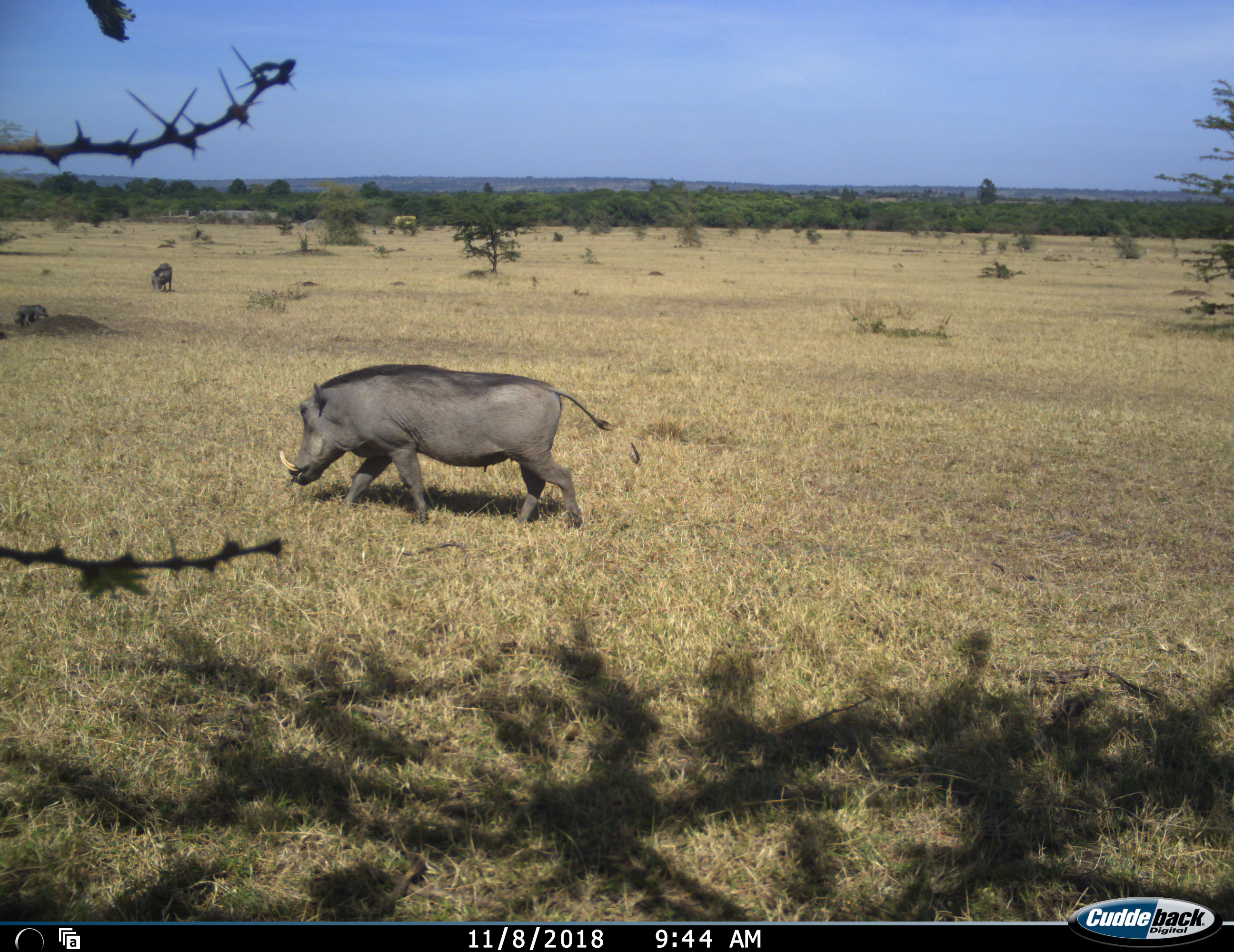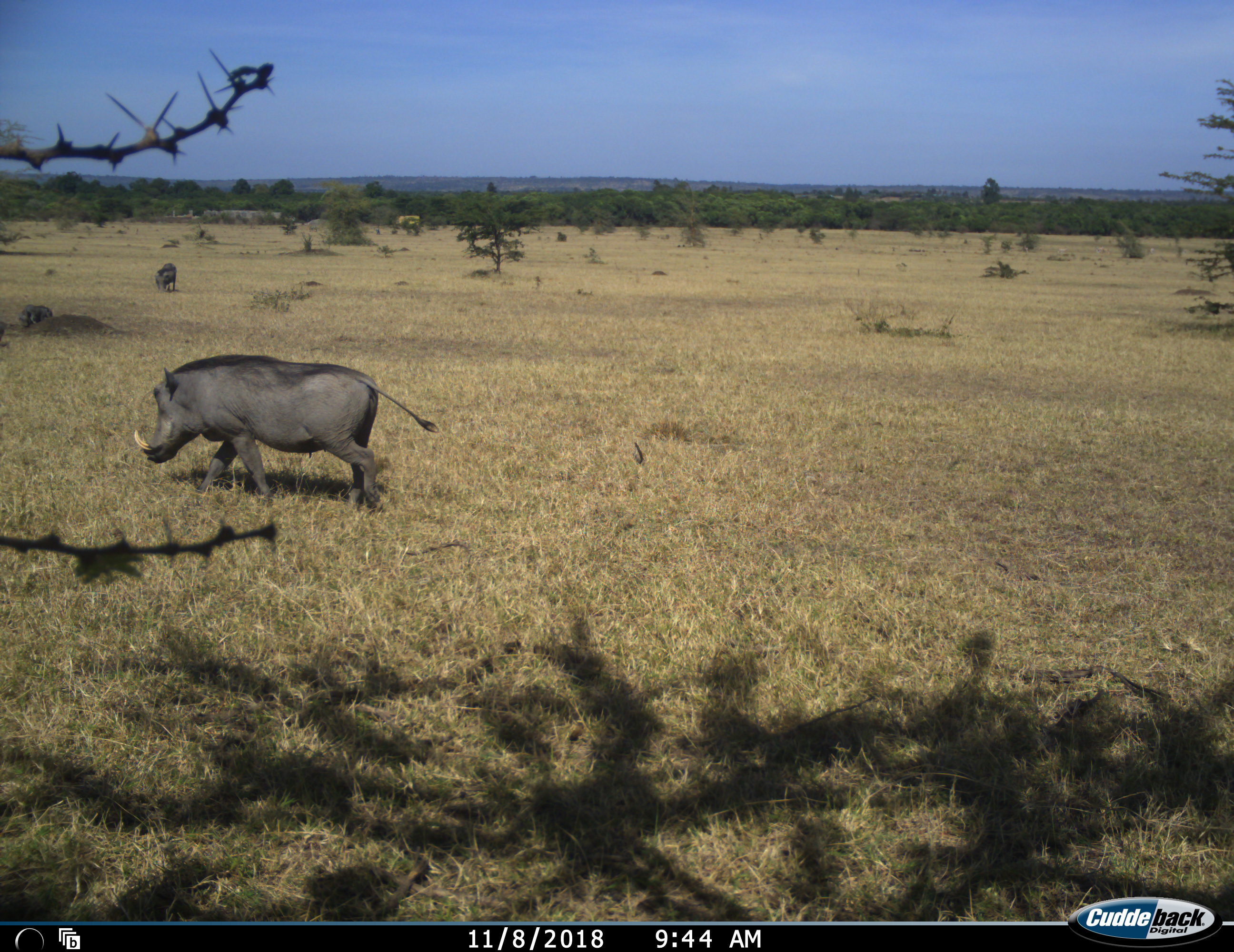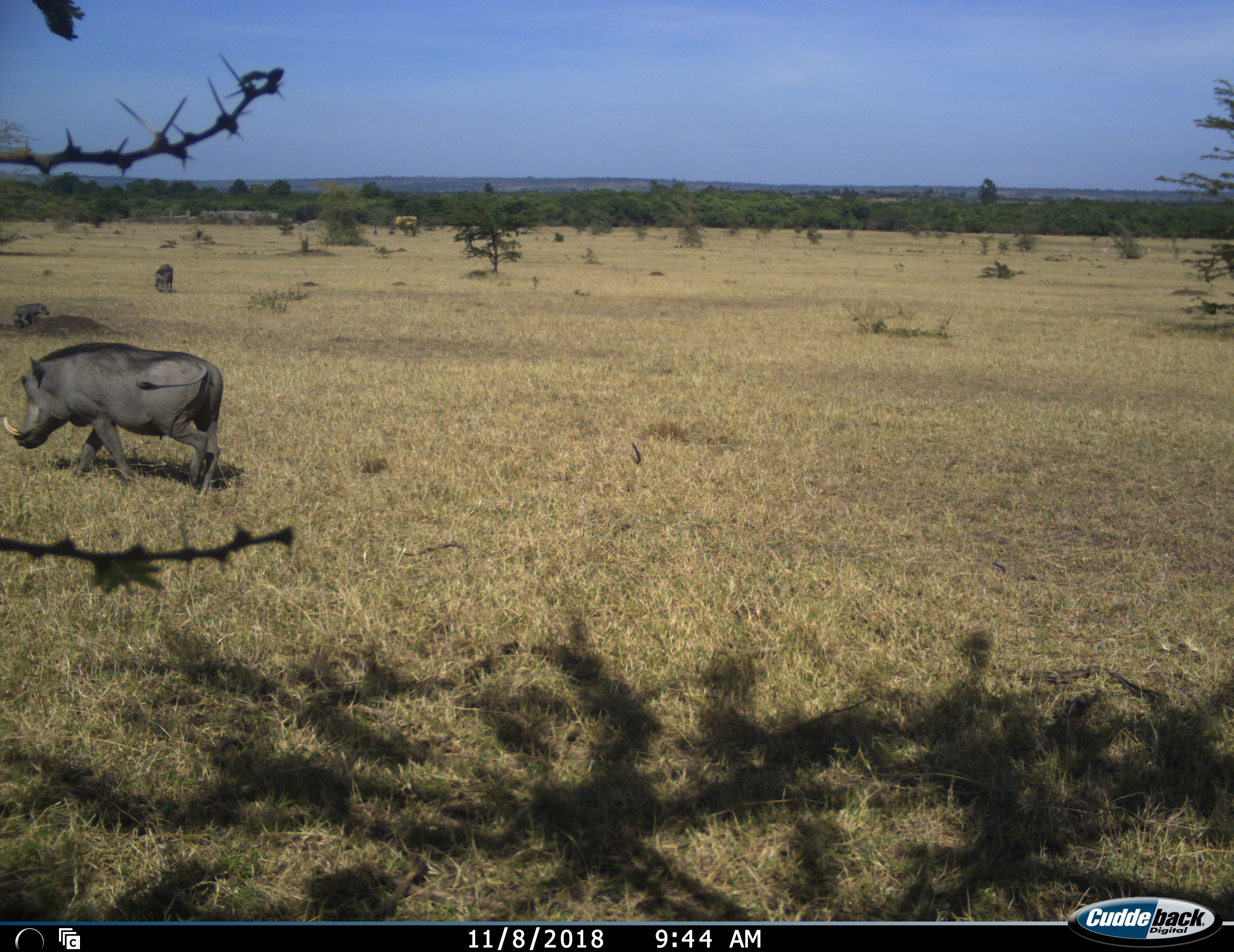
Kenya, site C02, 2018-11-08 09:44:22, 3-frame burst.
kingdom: Animalia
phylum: Chordata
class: Mammalia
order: Artiodactyla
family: Suidae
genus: Phacochoerus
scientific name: Phacochoerus africanus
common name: warthog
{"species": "warthog (Phacochoerus africanus)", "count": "3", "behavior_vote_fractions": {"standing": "40%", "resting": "0%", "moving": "100%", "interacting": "10%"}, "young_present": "30%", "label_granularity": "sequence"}